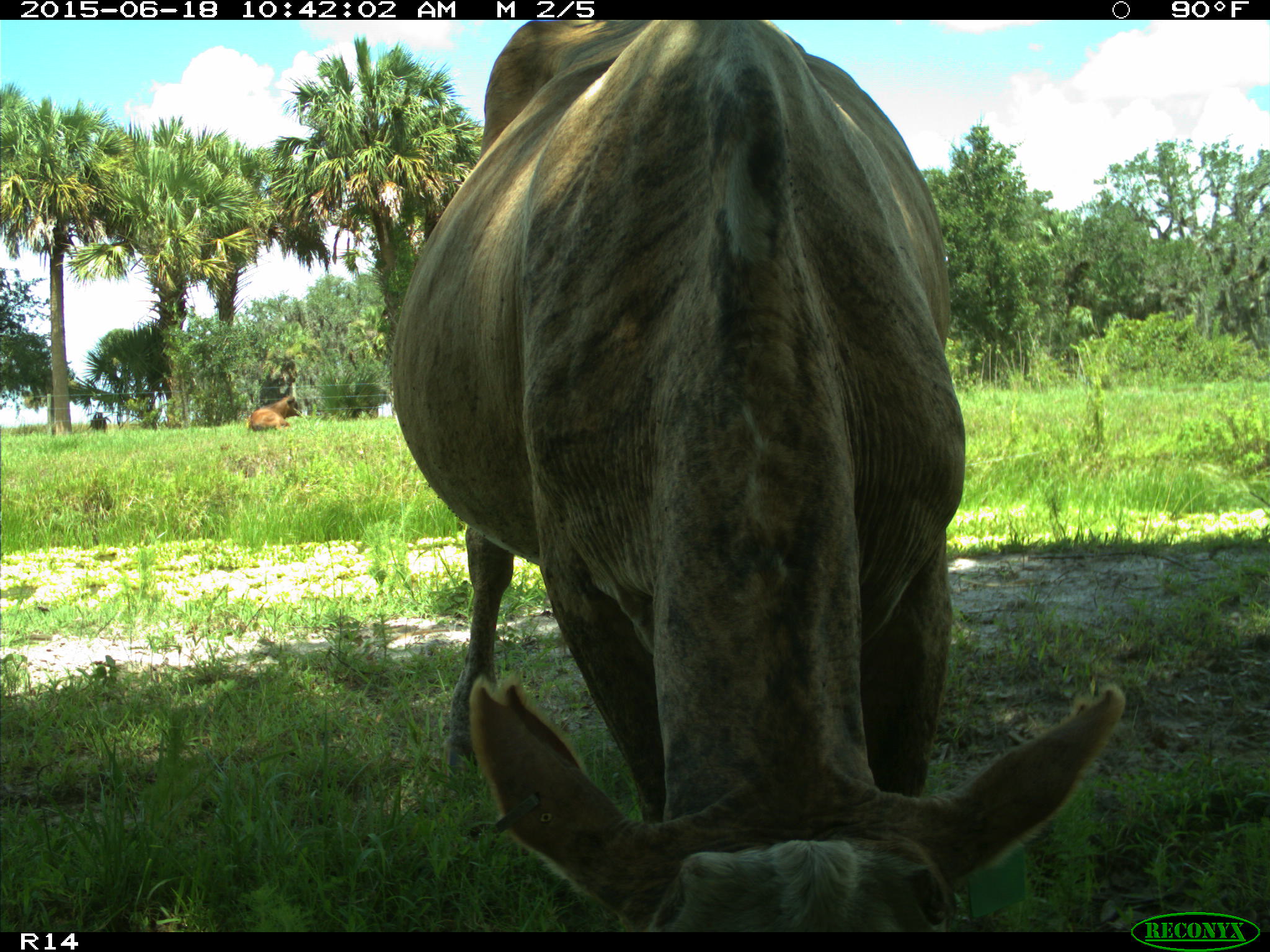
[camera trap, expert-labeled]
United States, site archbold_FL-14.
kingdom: Animalia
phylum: Chordata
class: Mammalia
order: Artiodactyla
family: Bovidae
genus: Bos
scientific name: Bos taurus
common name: domestic cow